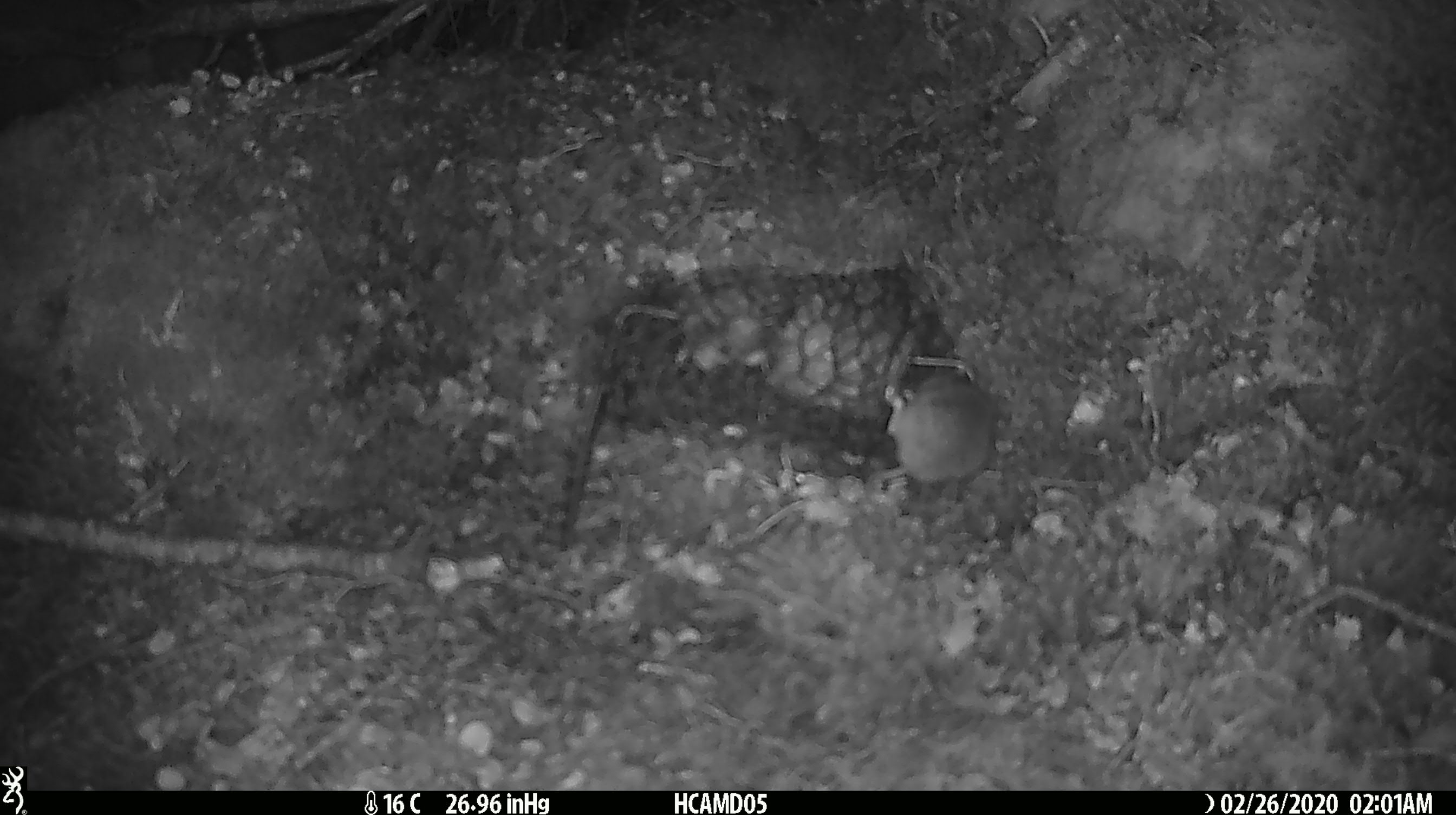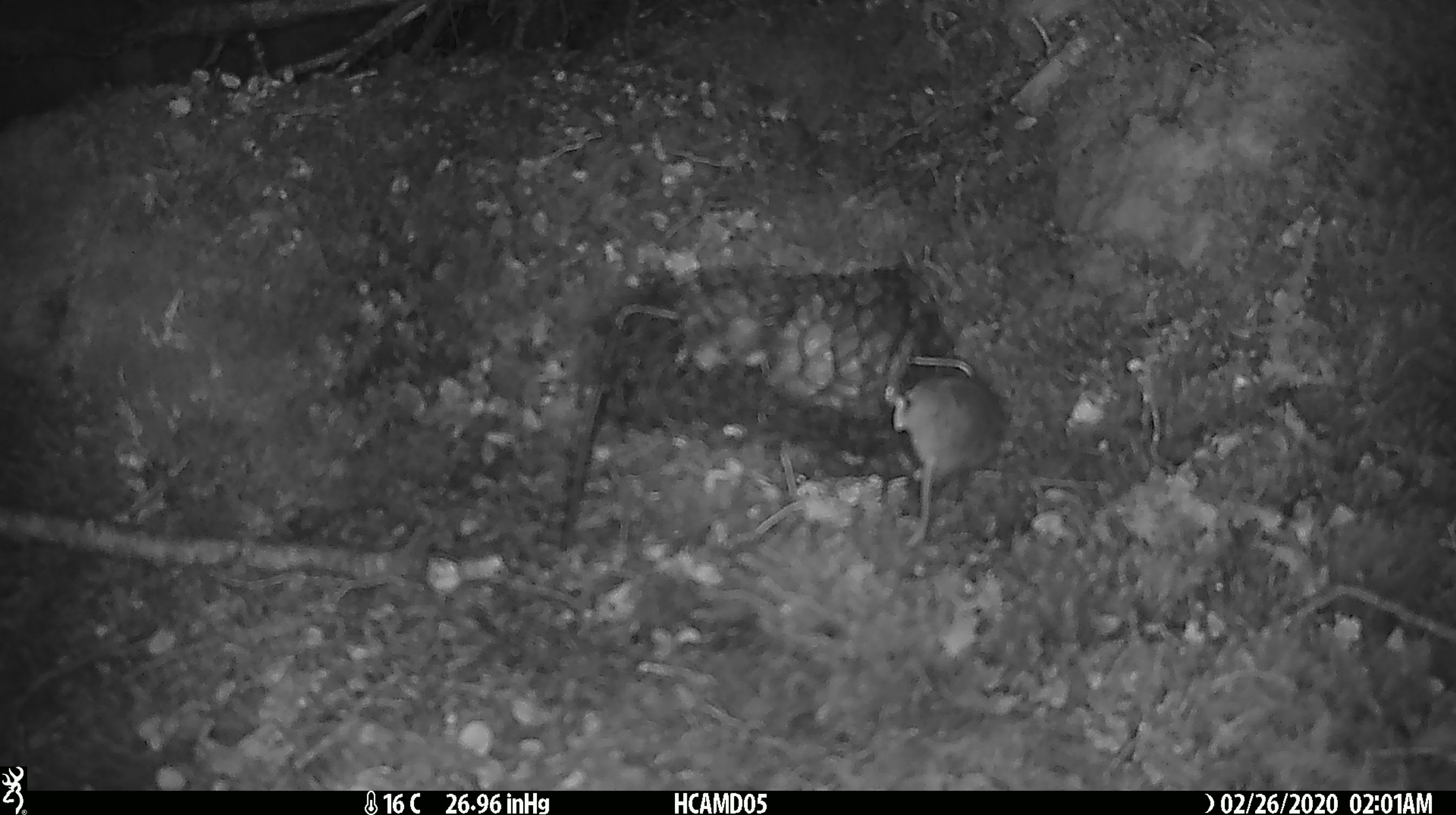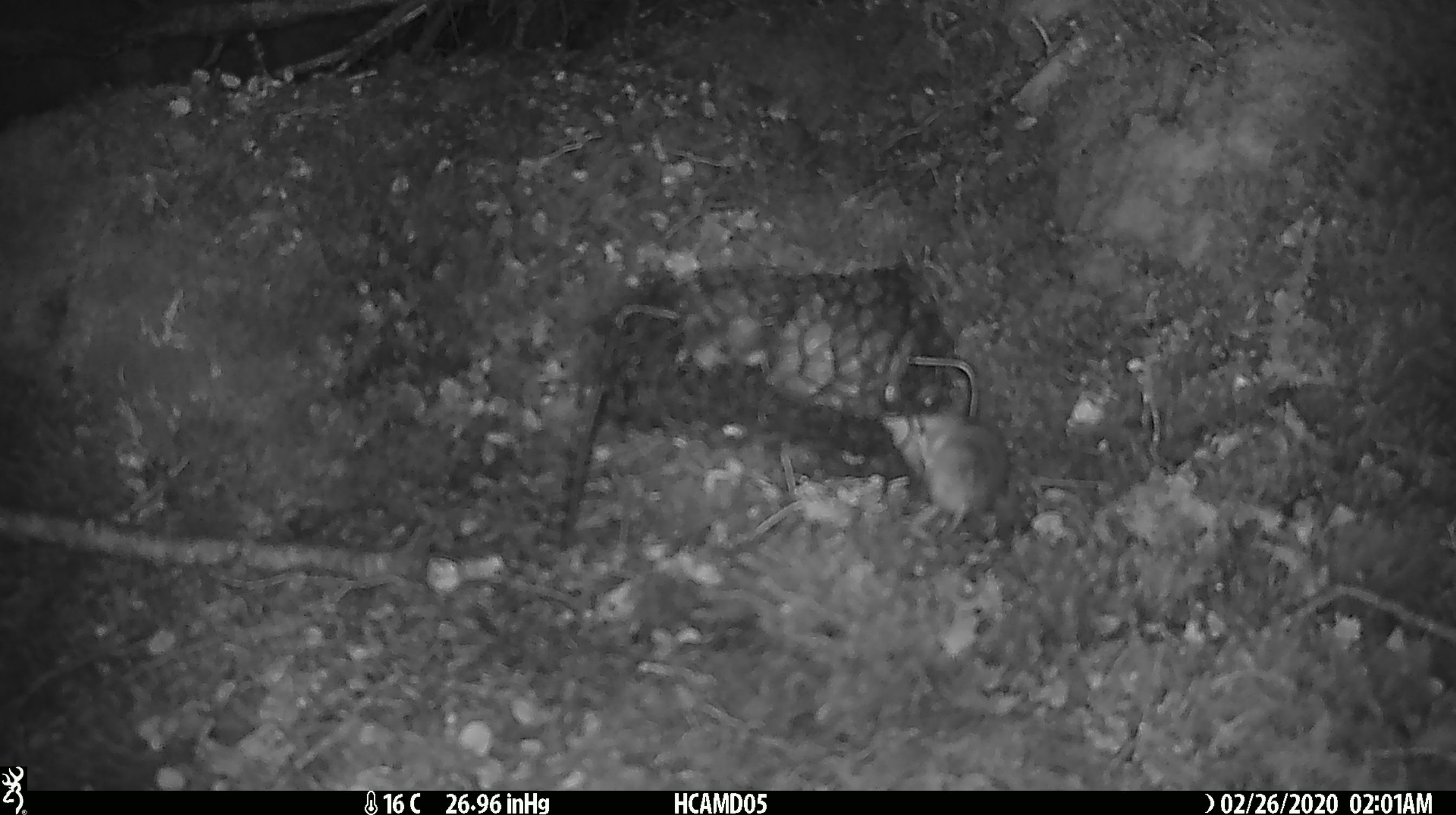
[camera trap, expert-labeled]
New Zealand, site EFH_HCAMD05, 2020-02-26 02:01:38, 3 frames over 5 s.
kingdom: Animalia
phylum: Chordata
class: Mammalia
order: Rodentia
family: Muridae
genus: Mus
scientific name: Mus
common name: mouse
Mouse (Mus).